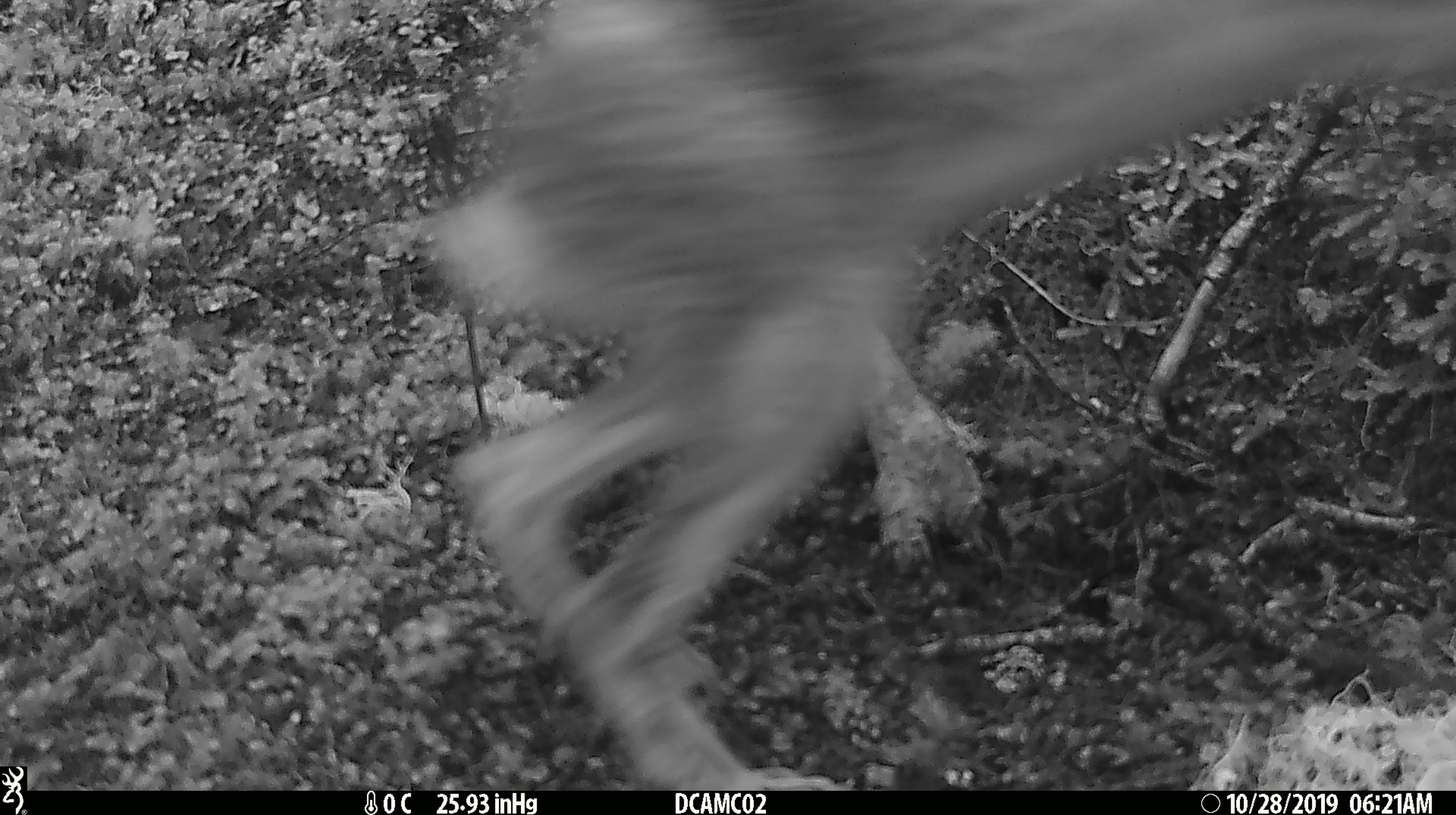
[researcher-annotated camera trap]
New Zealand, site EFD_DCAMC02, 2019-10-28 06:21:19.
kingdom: Animalia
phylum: Chordata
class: Mammalia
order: Lagomorpha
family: Leporidae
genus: Lepus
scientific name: Lepus europaeus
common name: brown hare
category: hare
Hare (brown hare) (Lepus europaeus).